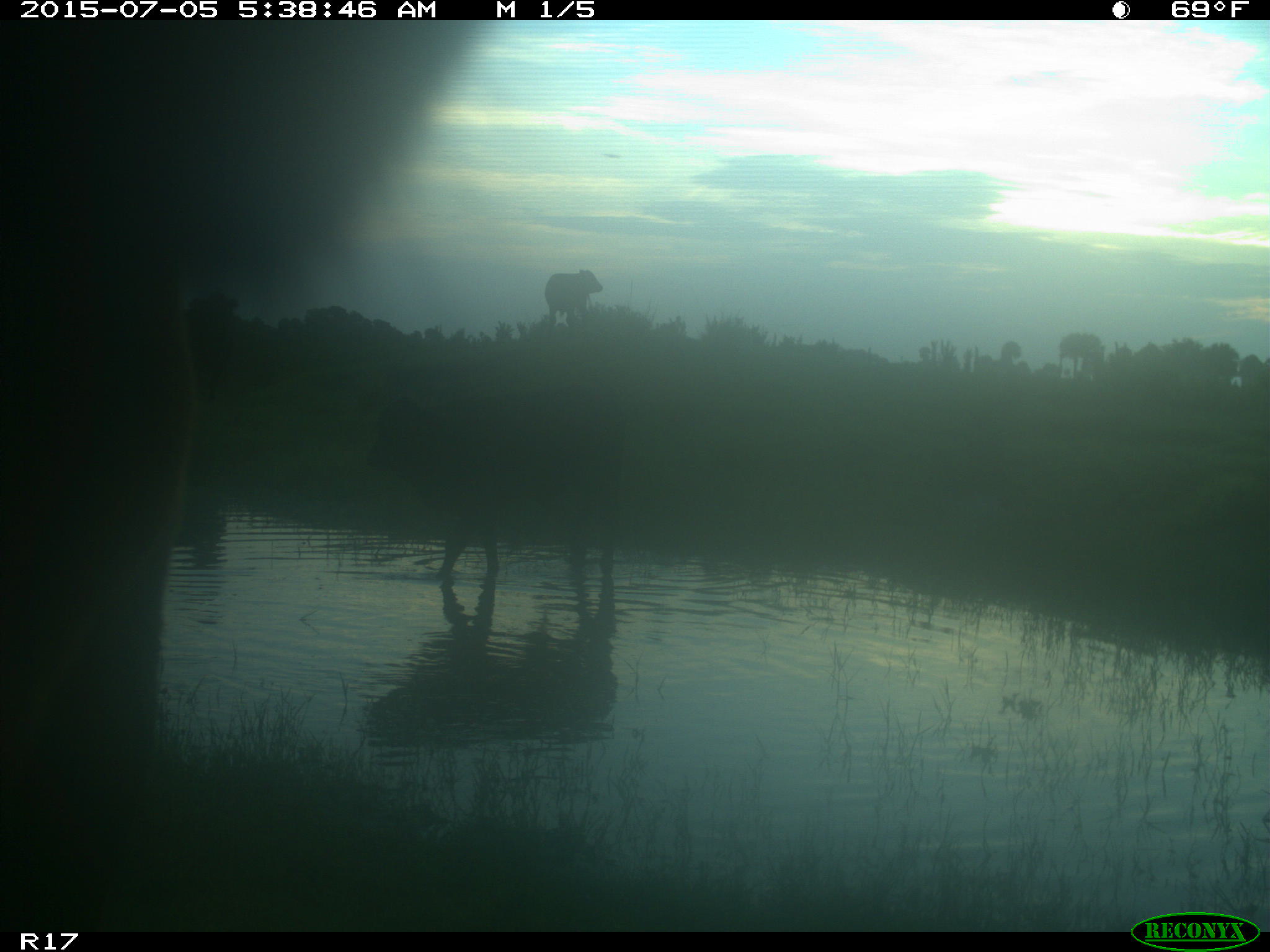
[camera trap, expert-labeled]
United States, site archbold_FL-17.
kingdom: Animalia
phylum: Chordata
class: Mammalia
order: Artiodactyla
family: Bovidae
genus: Bos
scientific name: Bos taurus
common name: domestic cow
Bos taurus (domestic cow).